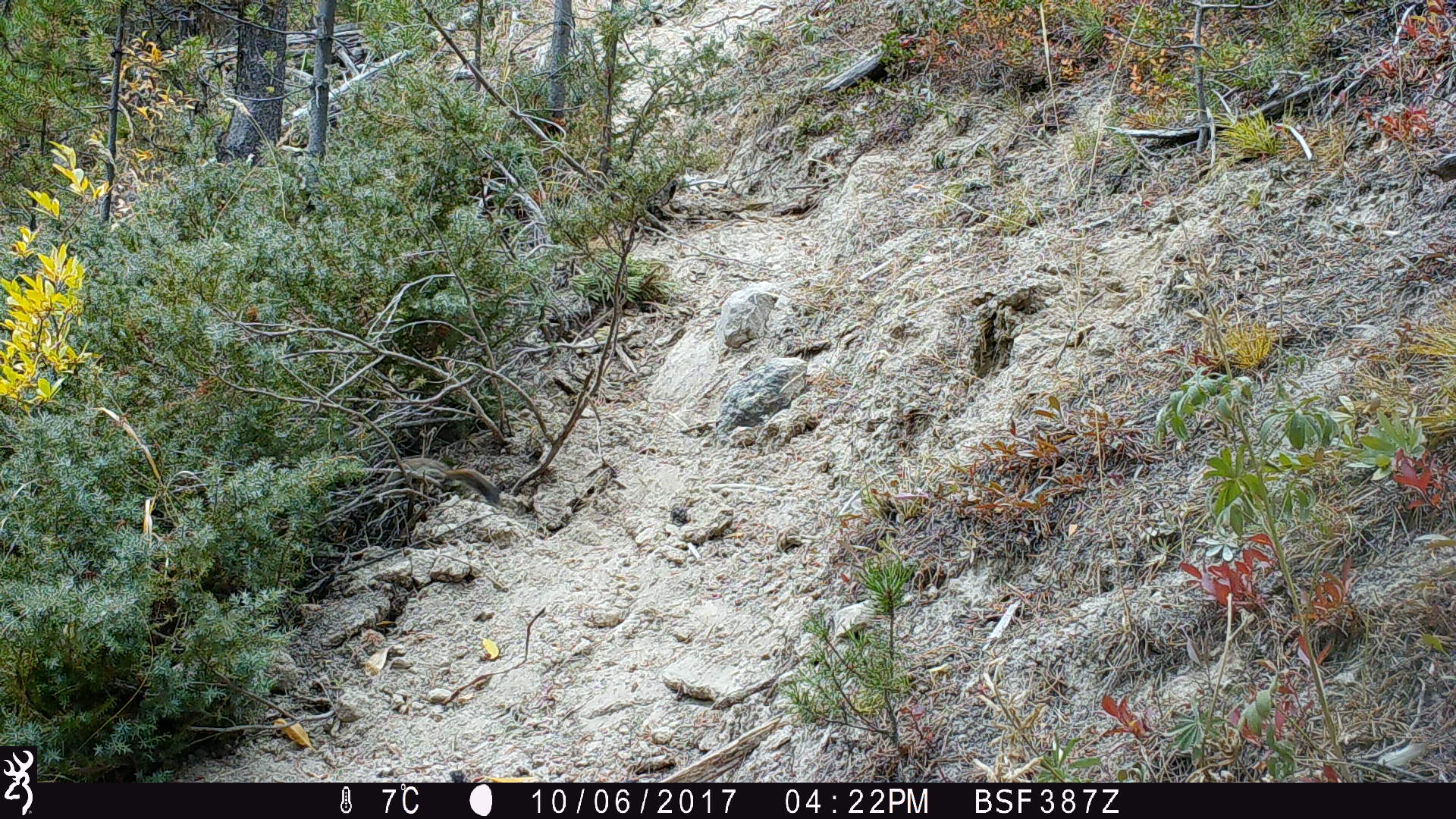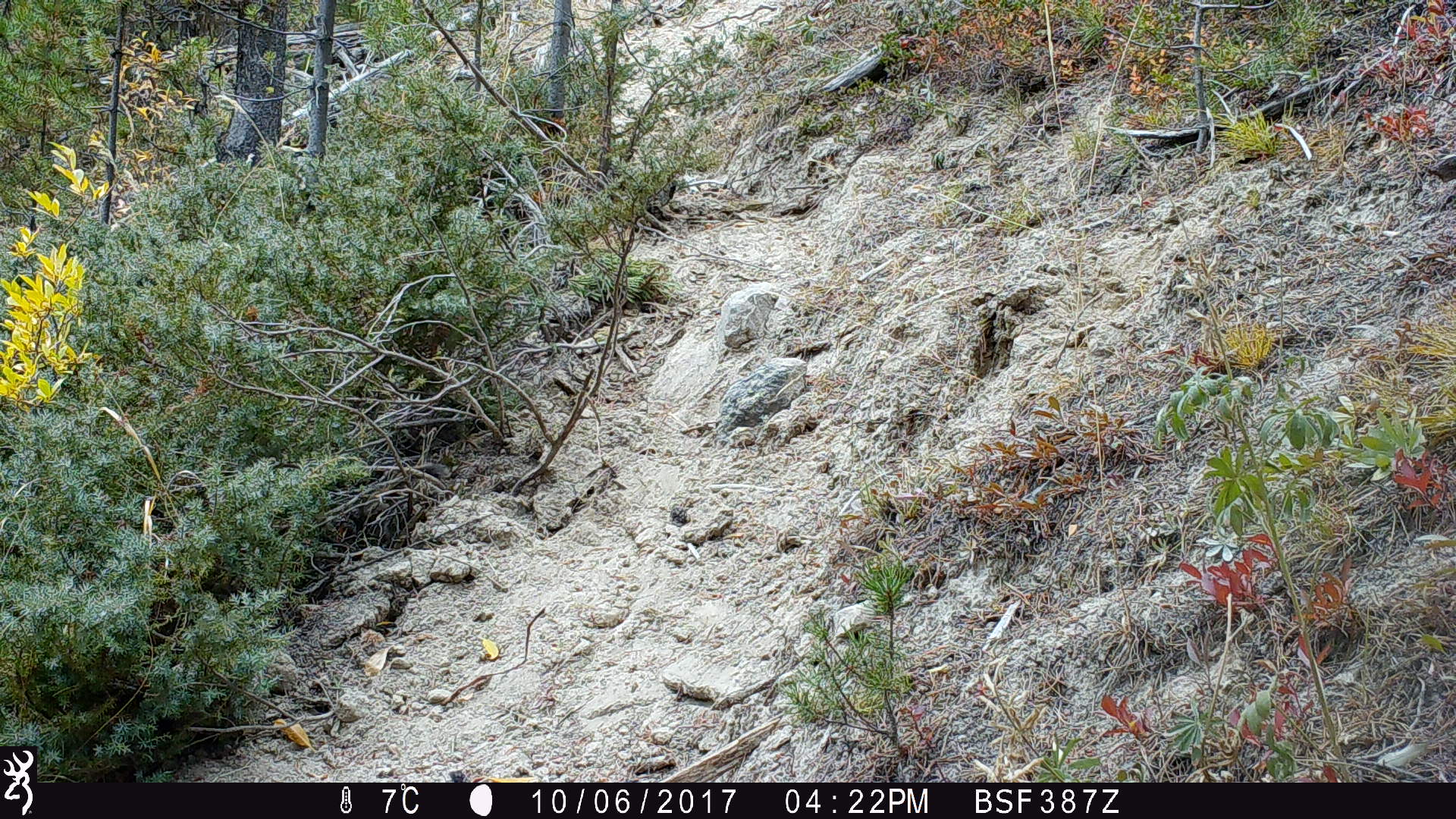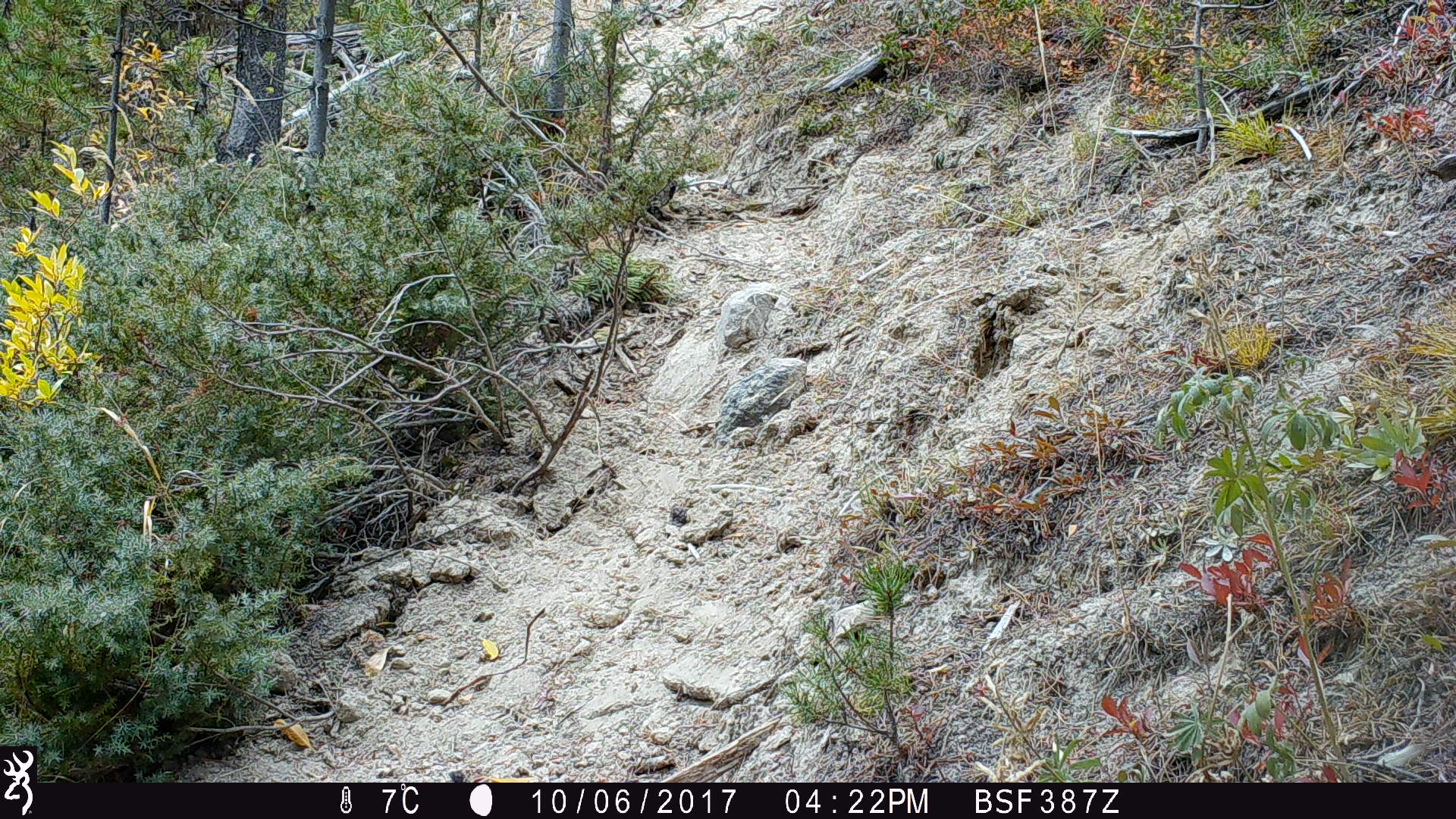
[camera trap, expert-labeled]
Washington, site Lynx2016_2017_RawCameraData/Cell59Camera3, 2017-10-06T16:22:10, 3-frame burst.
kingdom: Animalia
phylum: Chordata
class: Mammalia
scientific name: Mammalia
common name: small mammal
Small mammal (Mammalia). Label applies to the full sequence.